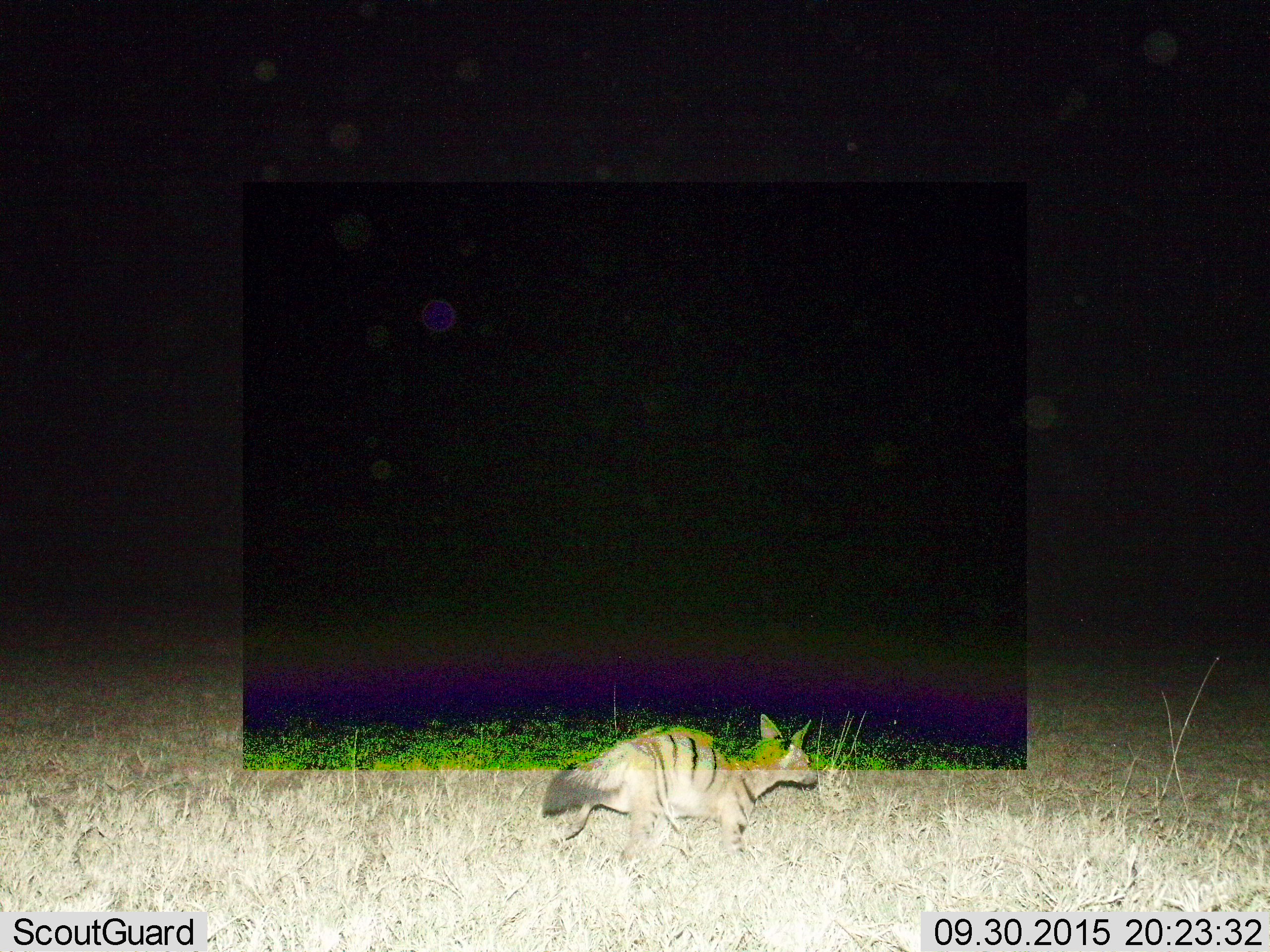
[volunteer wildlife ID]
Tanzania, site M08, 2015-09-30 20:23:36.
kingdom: Animalia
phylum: Chordata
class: Mammalia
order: Carnivora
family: Hyaenidae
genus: Proteles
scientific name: Proteles cristatus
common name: aardwolf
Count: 1.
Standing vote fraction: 12%.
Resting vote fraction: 12%.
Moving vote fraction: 75%.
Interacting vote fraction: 0%.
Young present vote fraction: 0%.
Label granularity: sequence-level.